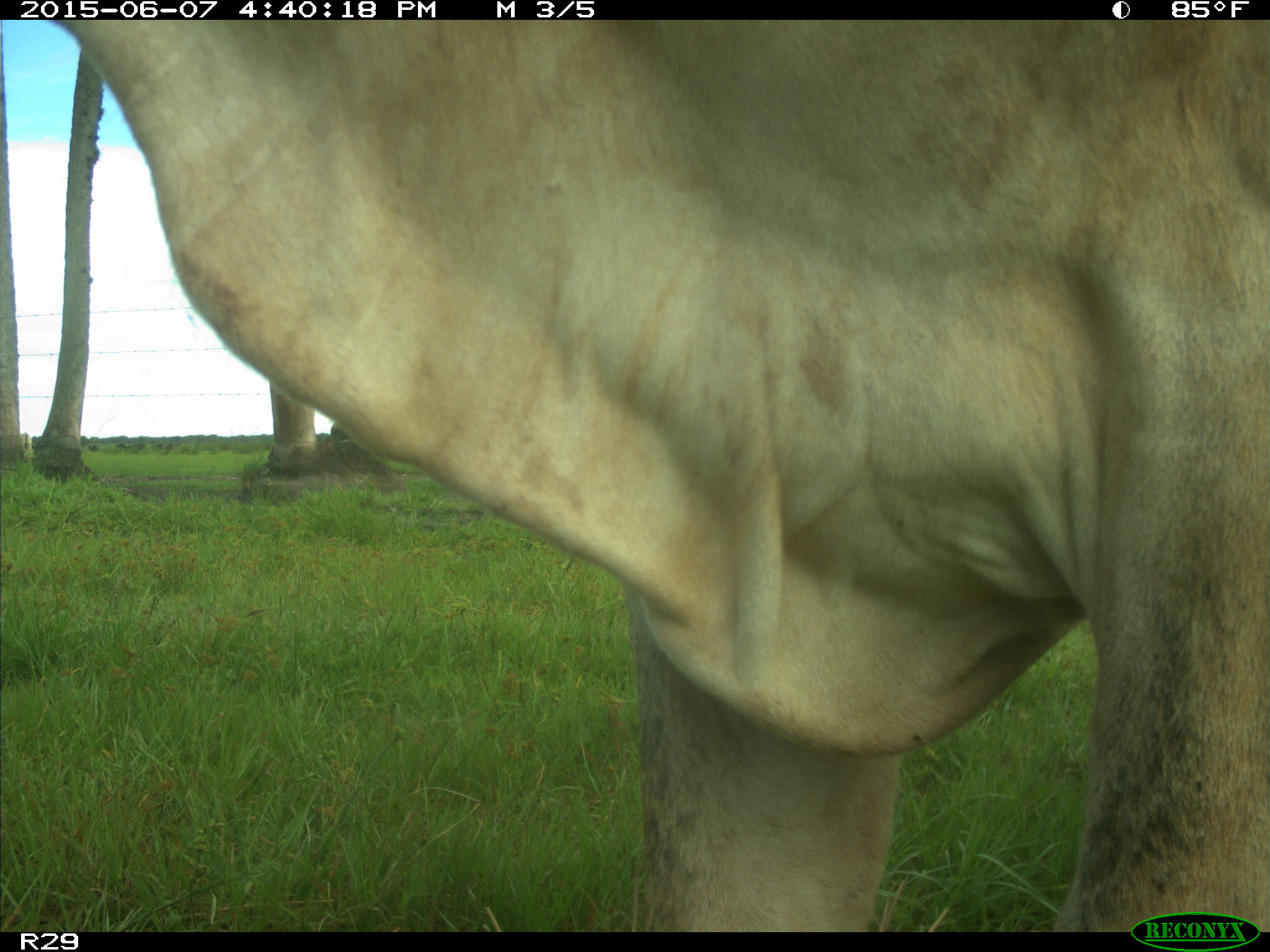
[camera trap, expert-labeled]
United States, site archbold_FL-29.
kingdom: Animalia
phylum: Chordata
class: Mammalia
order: Artiodactyla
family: Bovidae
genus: Bos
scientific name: Bos taurus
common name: domestic cow